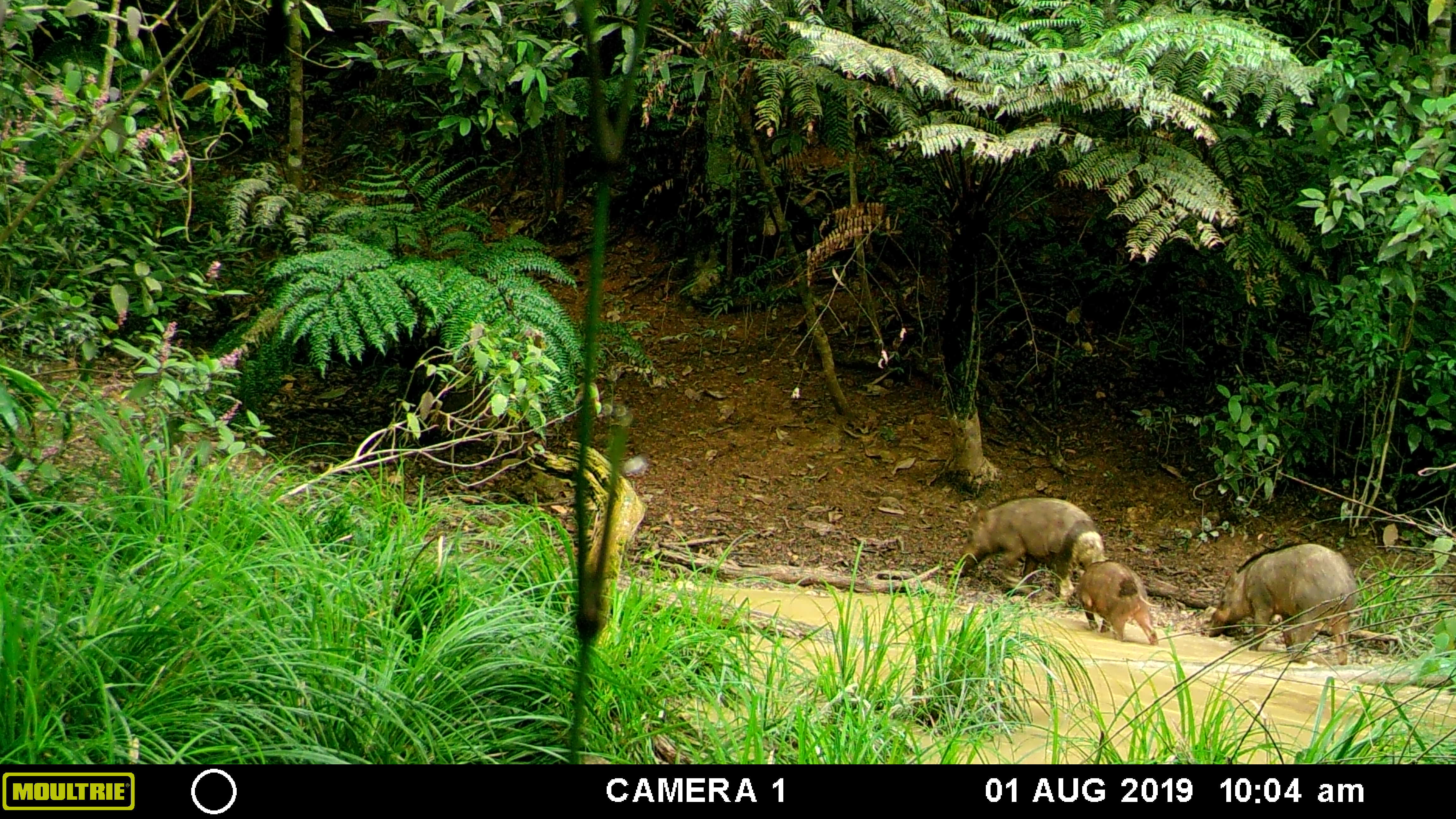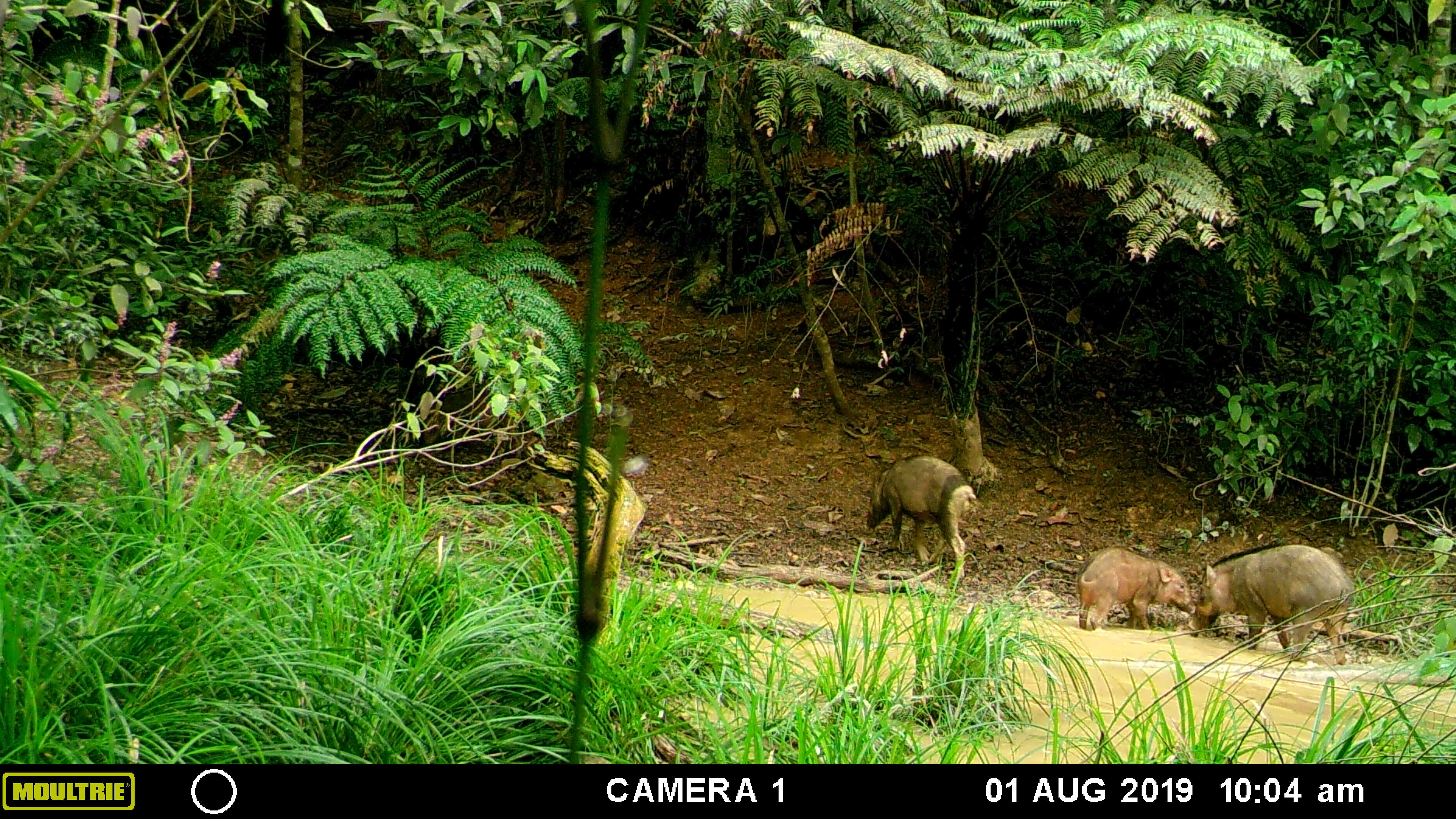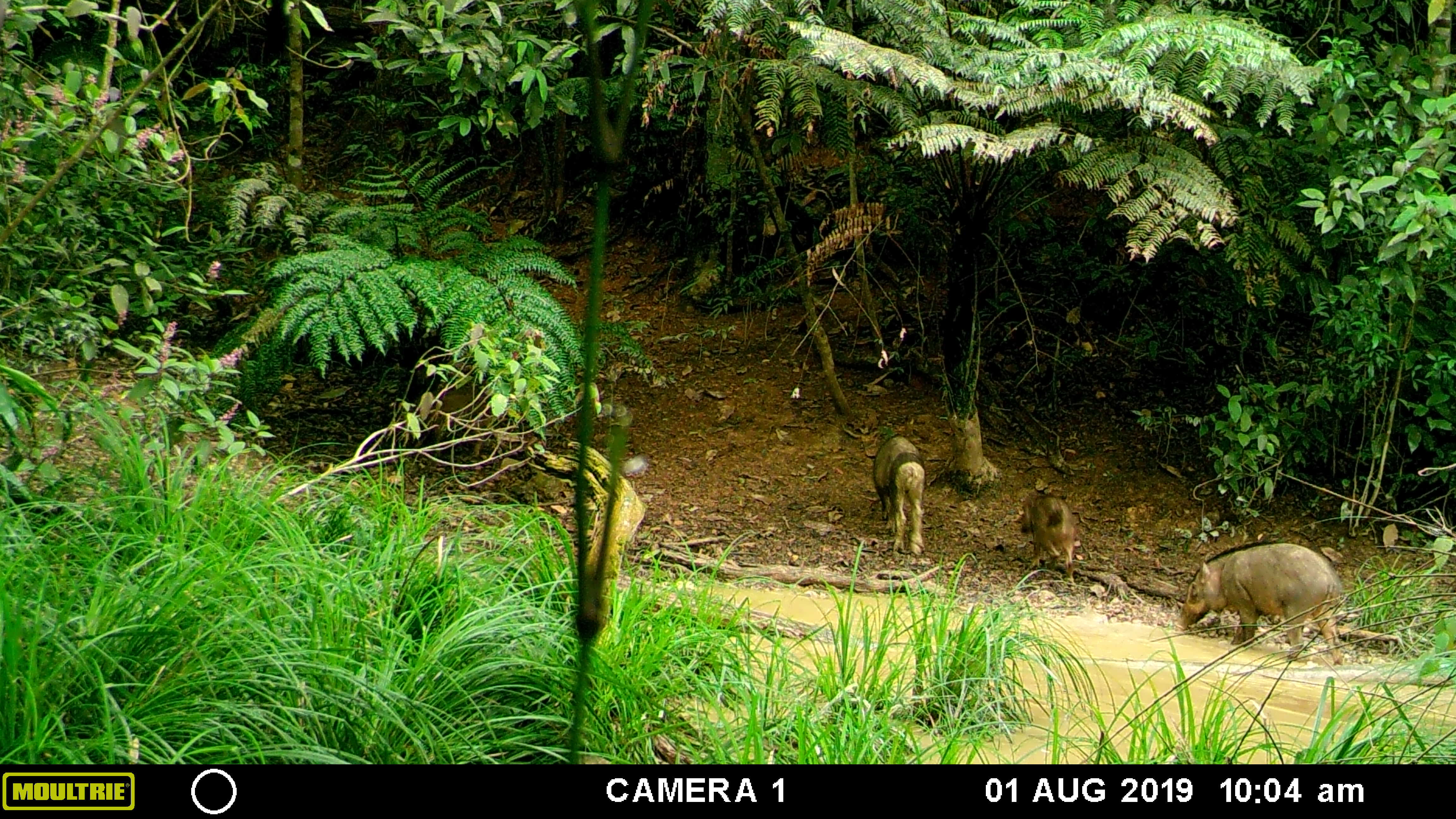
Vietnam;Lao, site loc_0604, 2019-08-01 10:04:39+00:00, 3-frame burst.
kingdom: Animalia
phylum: Chordata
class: Mammalia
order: Artiodactyla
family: Suidae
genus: Sus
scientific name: Sus scrofa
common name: eurasian wild pig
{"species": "eurasian wild pig (Sus scrofa)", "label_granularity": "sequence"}